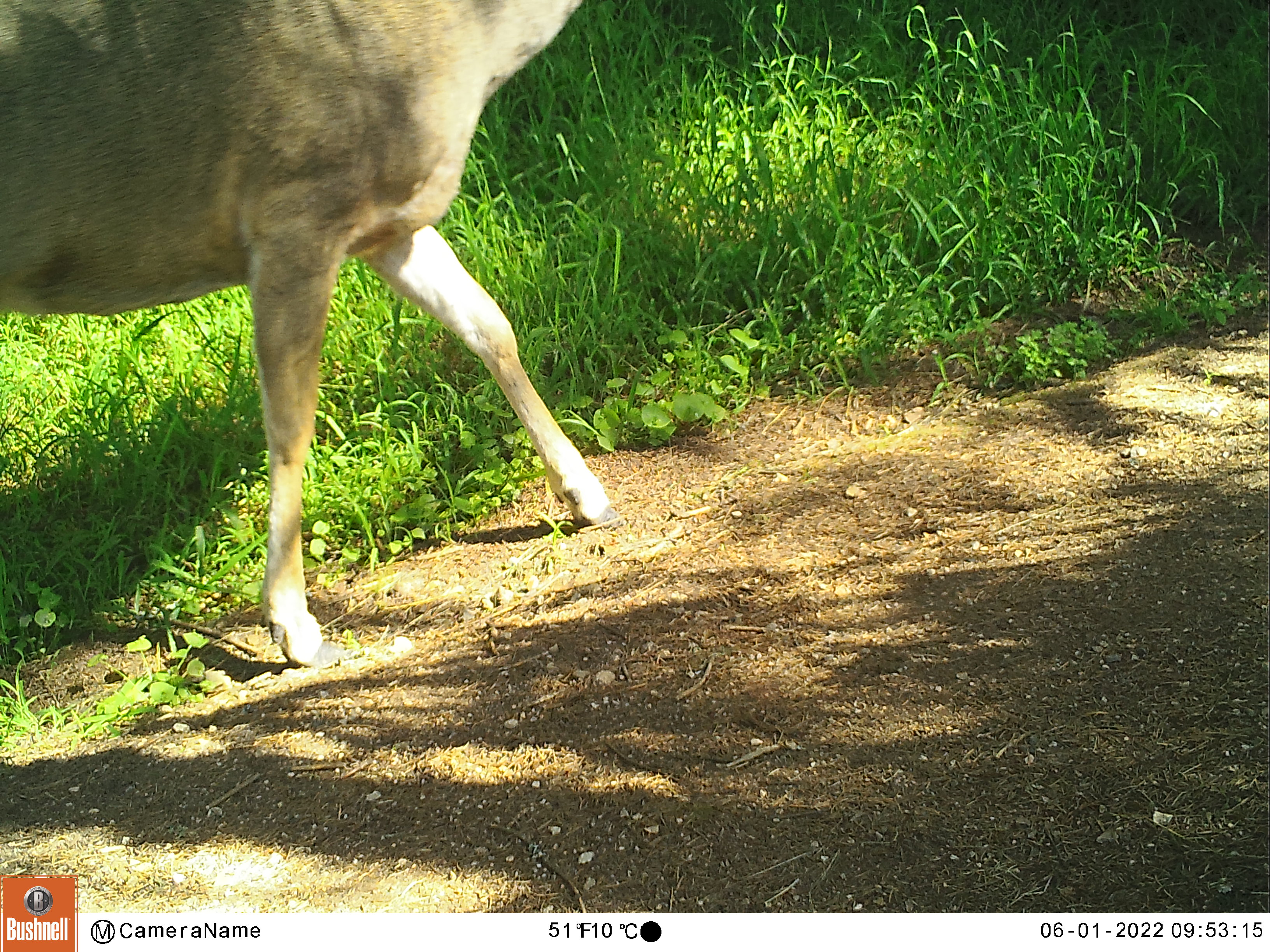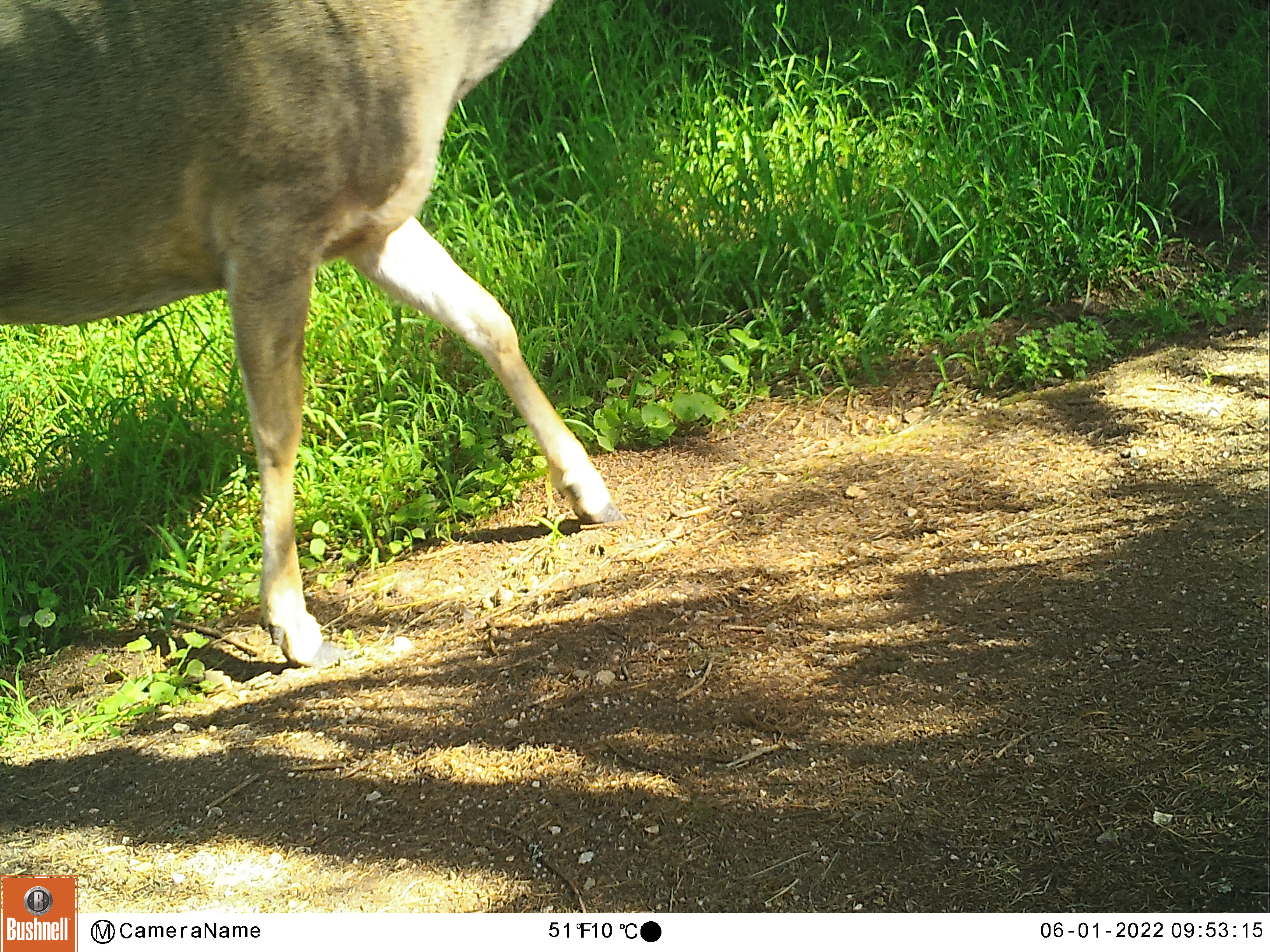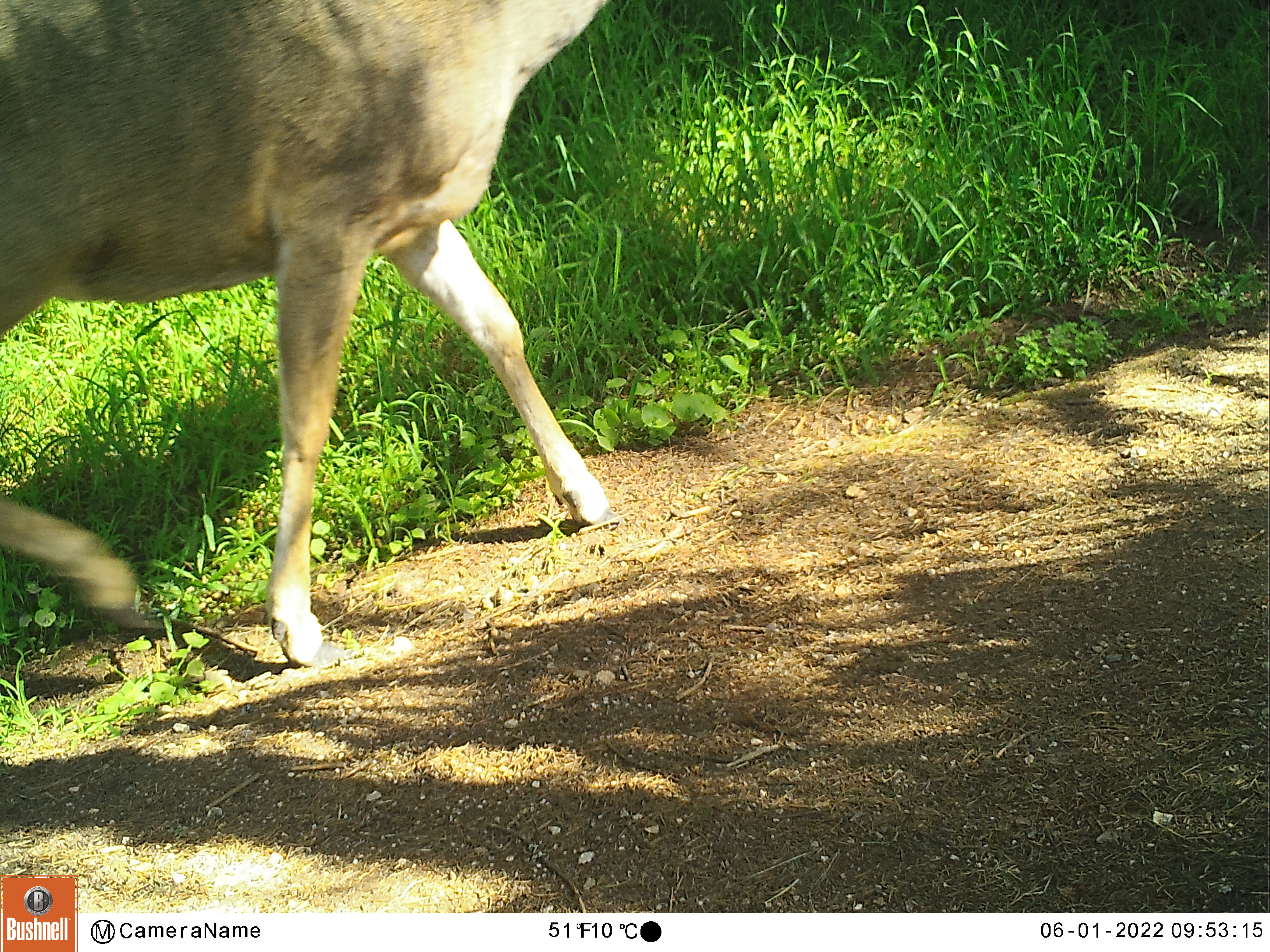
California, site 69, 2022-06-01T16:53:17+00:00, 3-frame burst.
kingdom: Animalia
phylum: Chordata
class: Mammalia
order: Artiodactyla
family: Cervidae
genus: Odocoileus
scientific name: Odocoileus hemionus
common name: mule deer